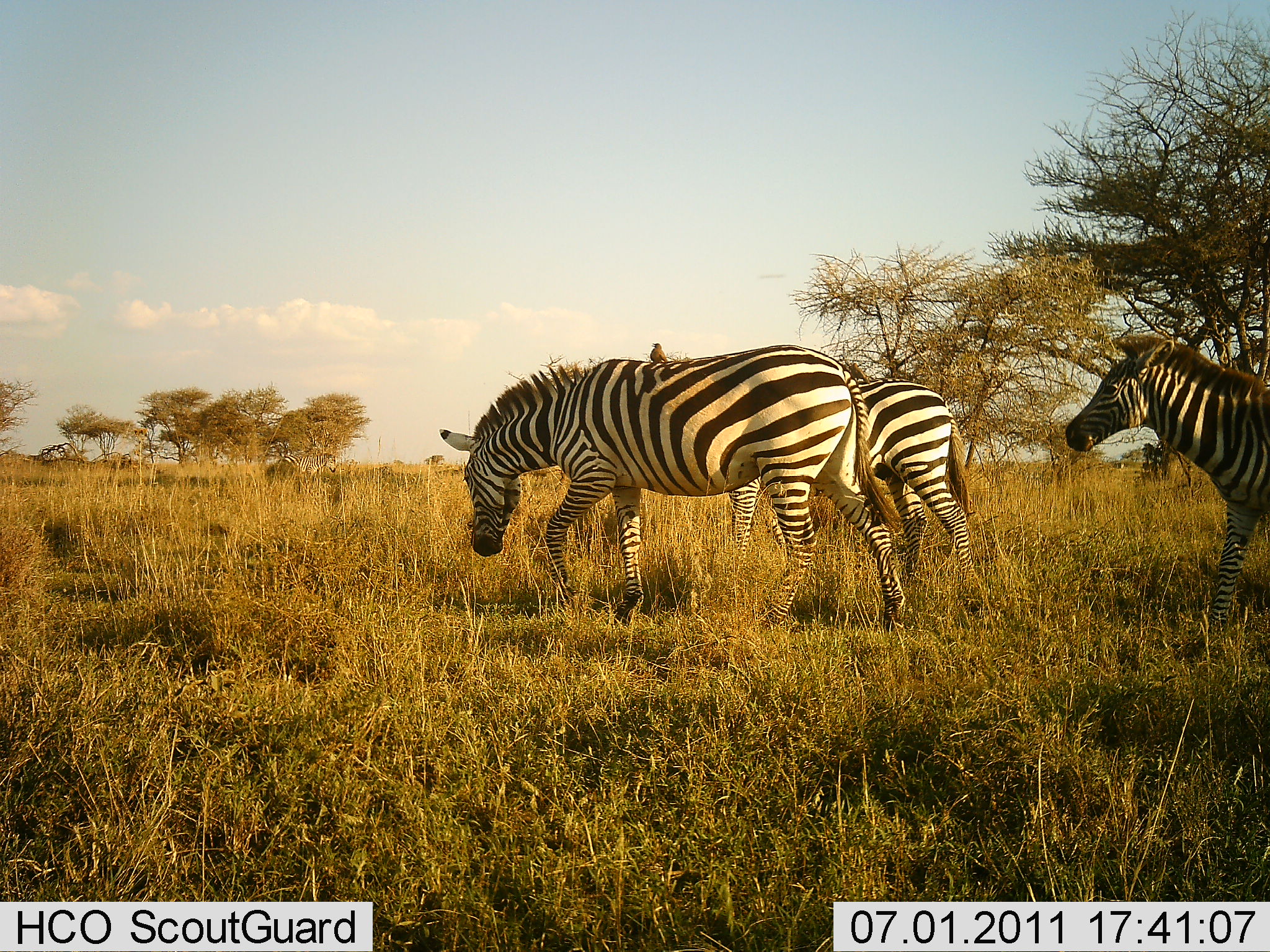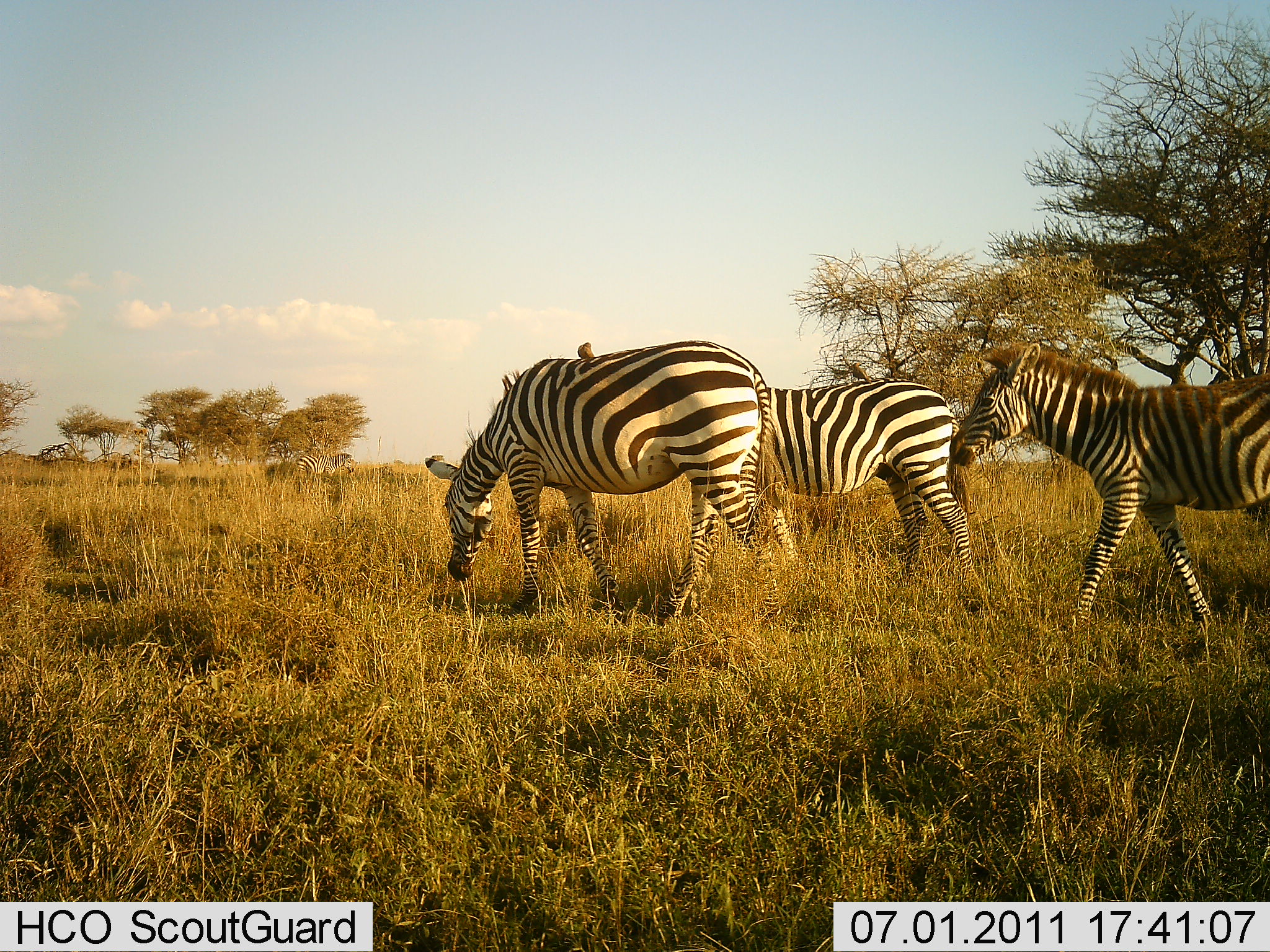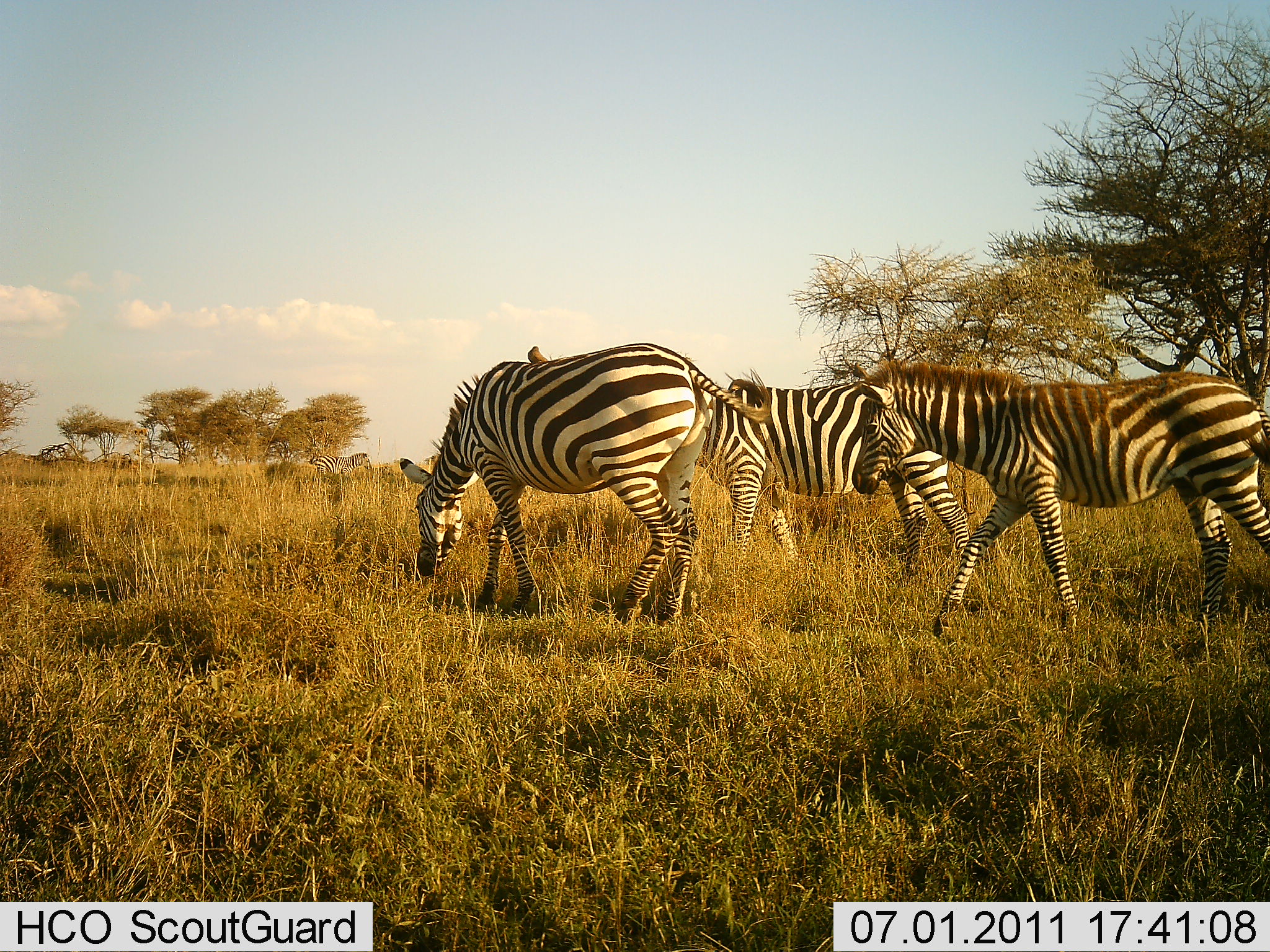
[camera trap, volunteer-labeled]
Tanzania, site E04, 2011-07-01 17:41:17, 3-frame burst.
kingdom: Animalia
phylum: Chordata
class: Mammalia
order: Perissodactyla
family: Equidae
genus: Equus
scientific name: Equus quagga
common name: plains zebra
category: zebra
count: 3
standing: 8%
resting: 0%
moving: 85%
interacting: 0%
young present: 0%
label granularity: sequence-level